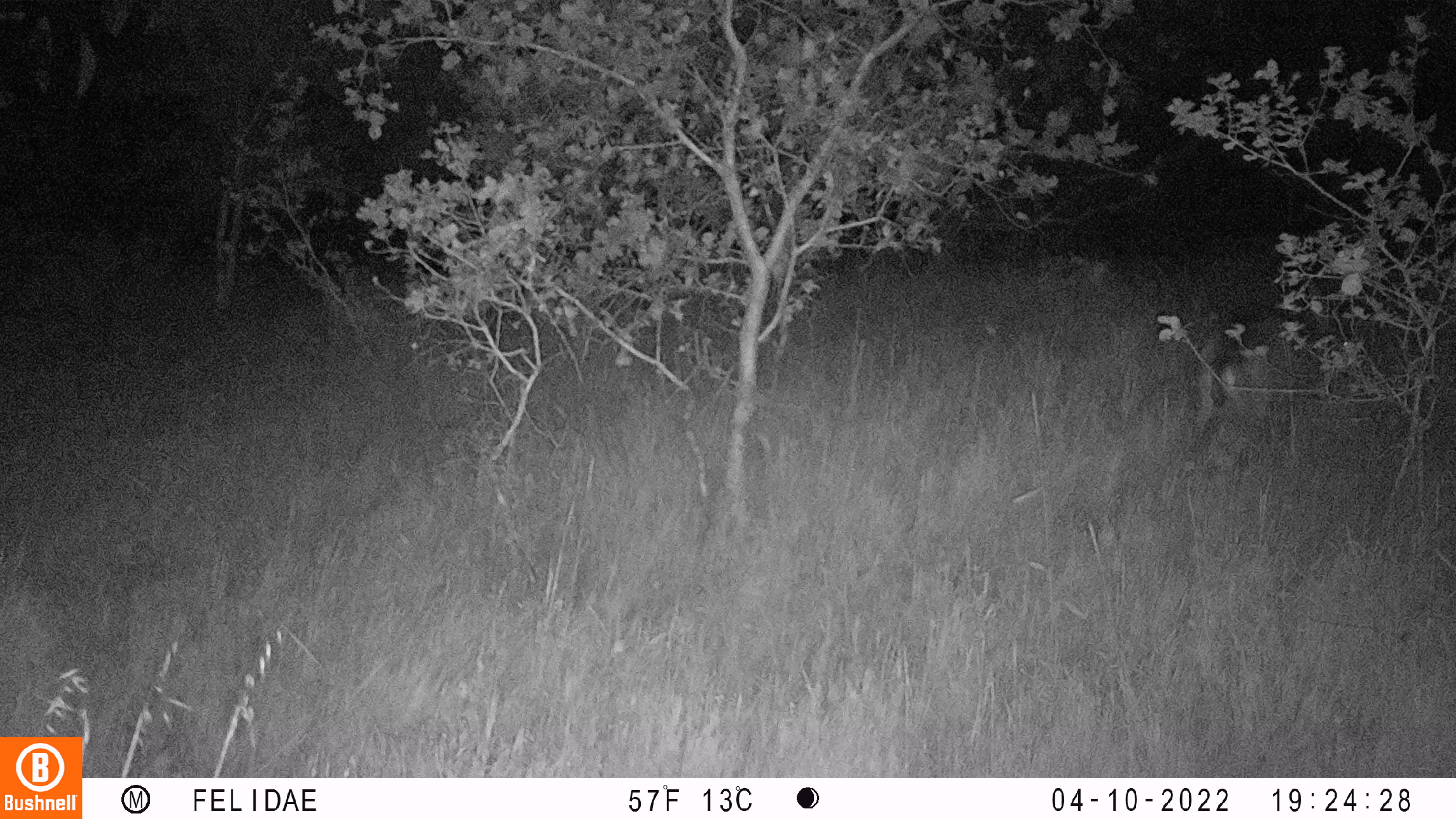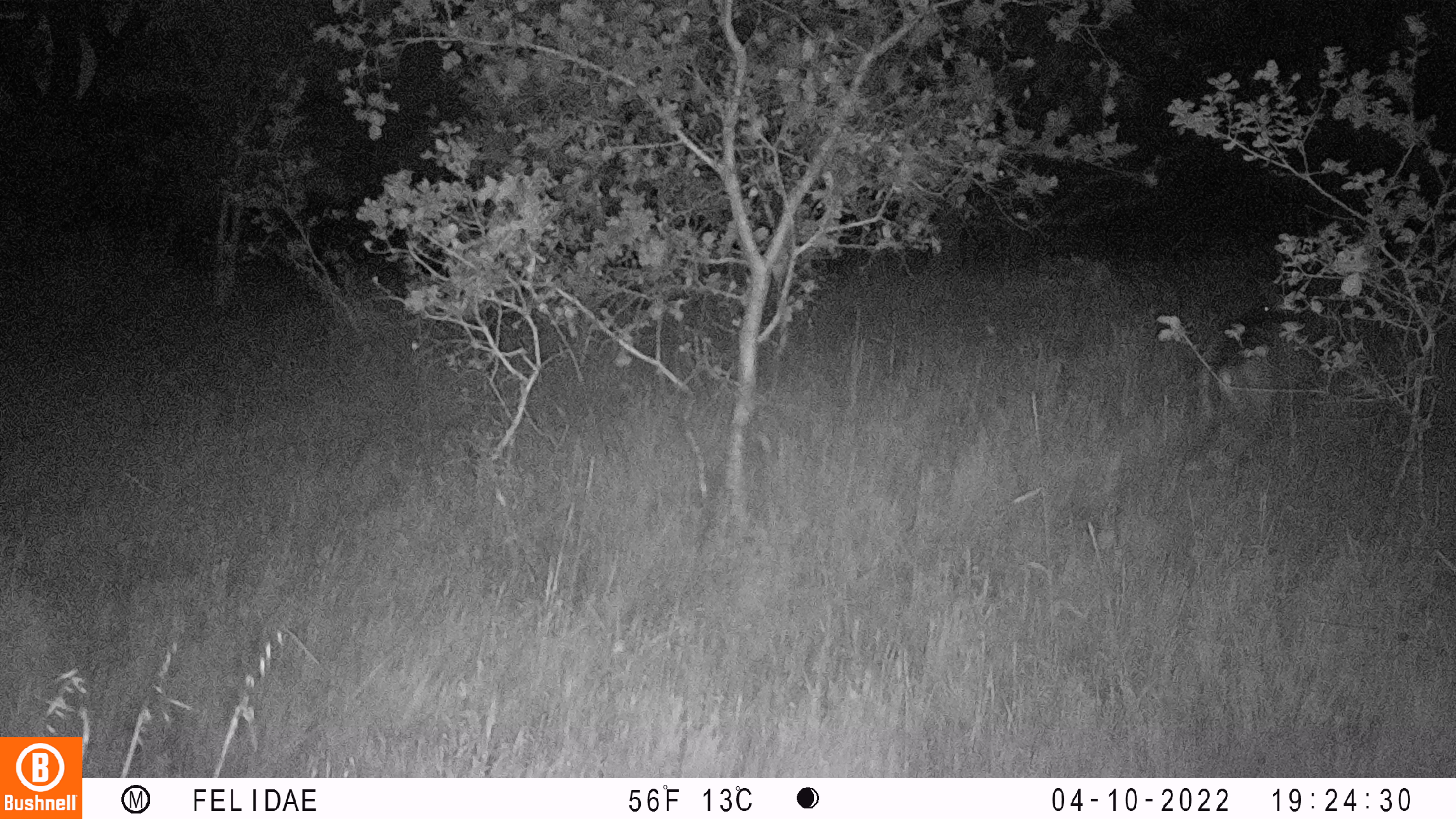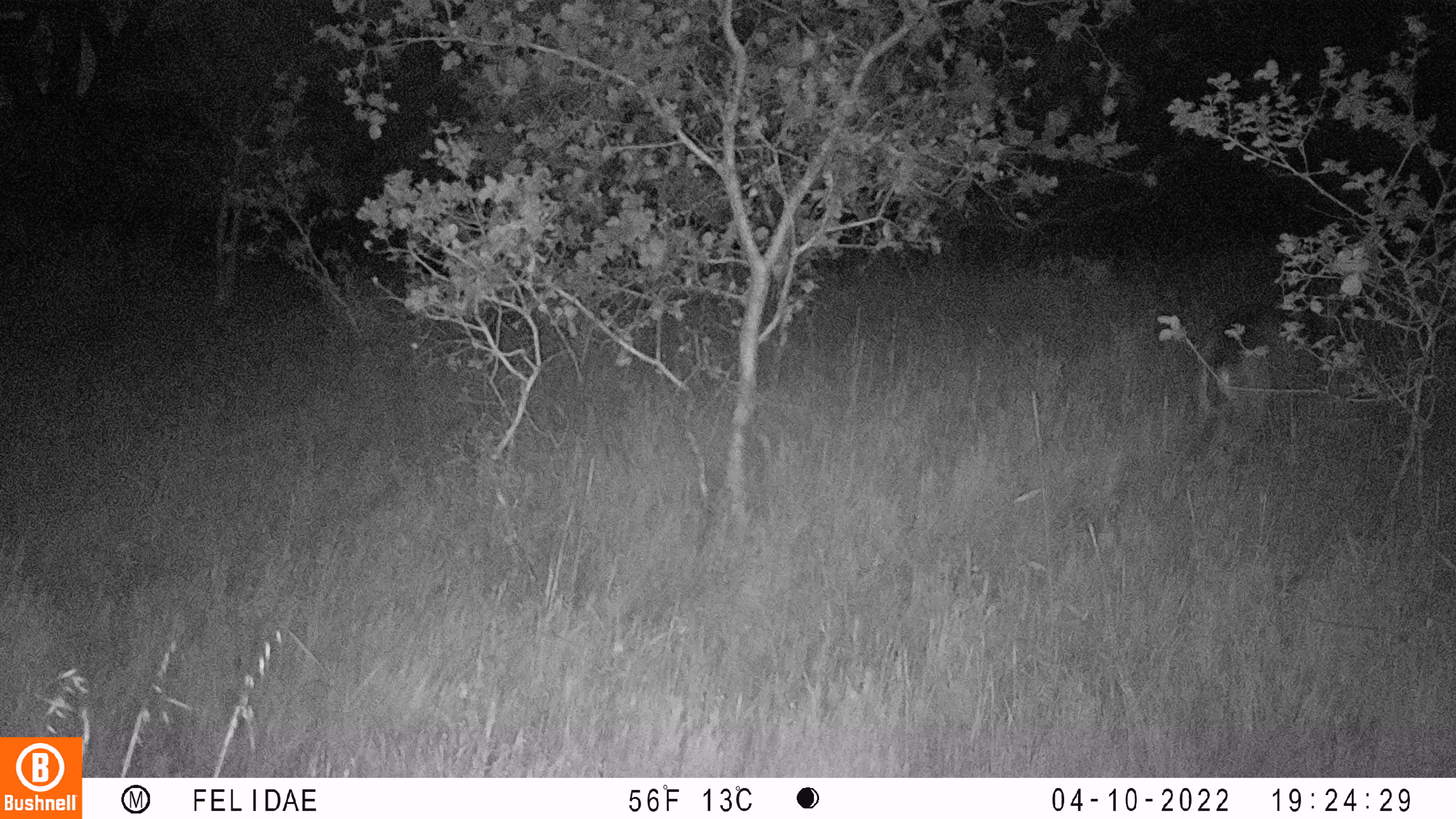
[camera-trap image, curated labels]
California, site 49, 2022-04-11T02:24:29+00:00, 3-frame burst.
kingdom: Animalia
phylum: Chordata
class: Mammalia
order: Artiodactyla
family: Cervidae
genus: Odocoileus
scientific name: Odocoileus hemionus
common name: mule deer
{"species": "mule deer (Odocoileus hemionus)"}